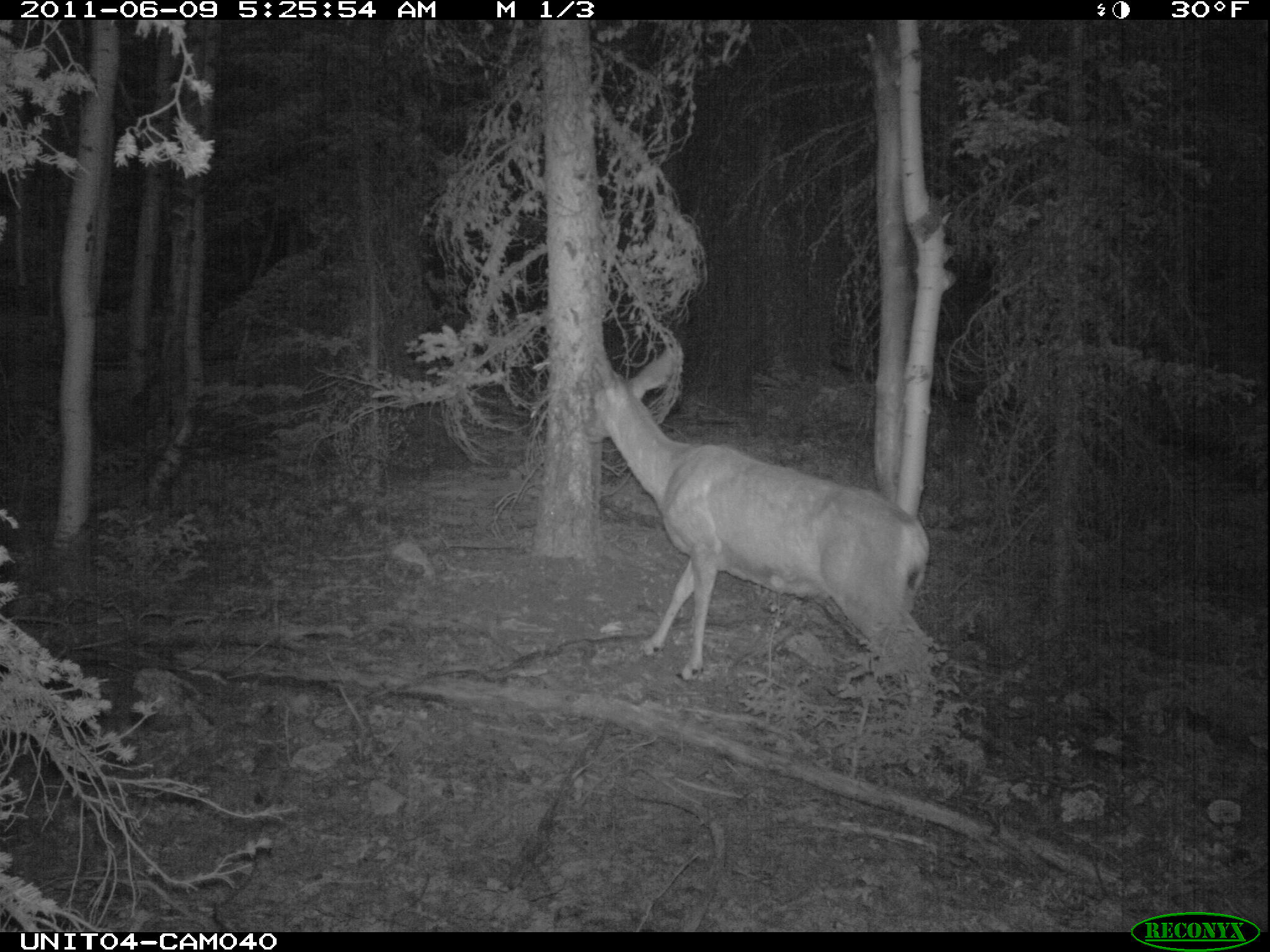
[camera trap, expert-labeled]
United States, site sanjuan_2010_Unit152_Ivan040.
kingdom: Animalia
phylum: Chordata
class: Mammalia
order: Artiodactyla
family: Cervidae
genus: Odocoileus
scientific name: Odocoileus hemionus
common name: mule deer